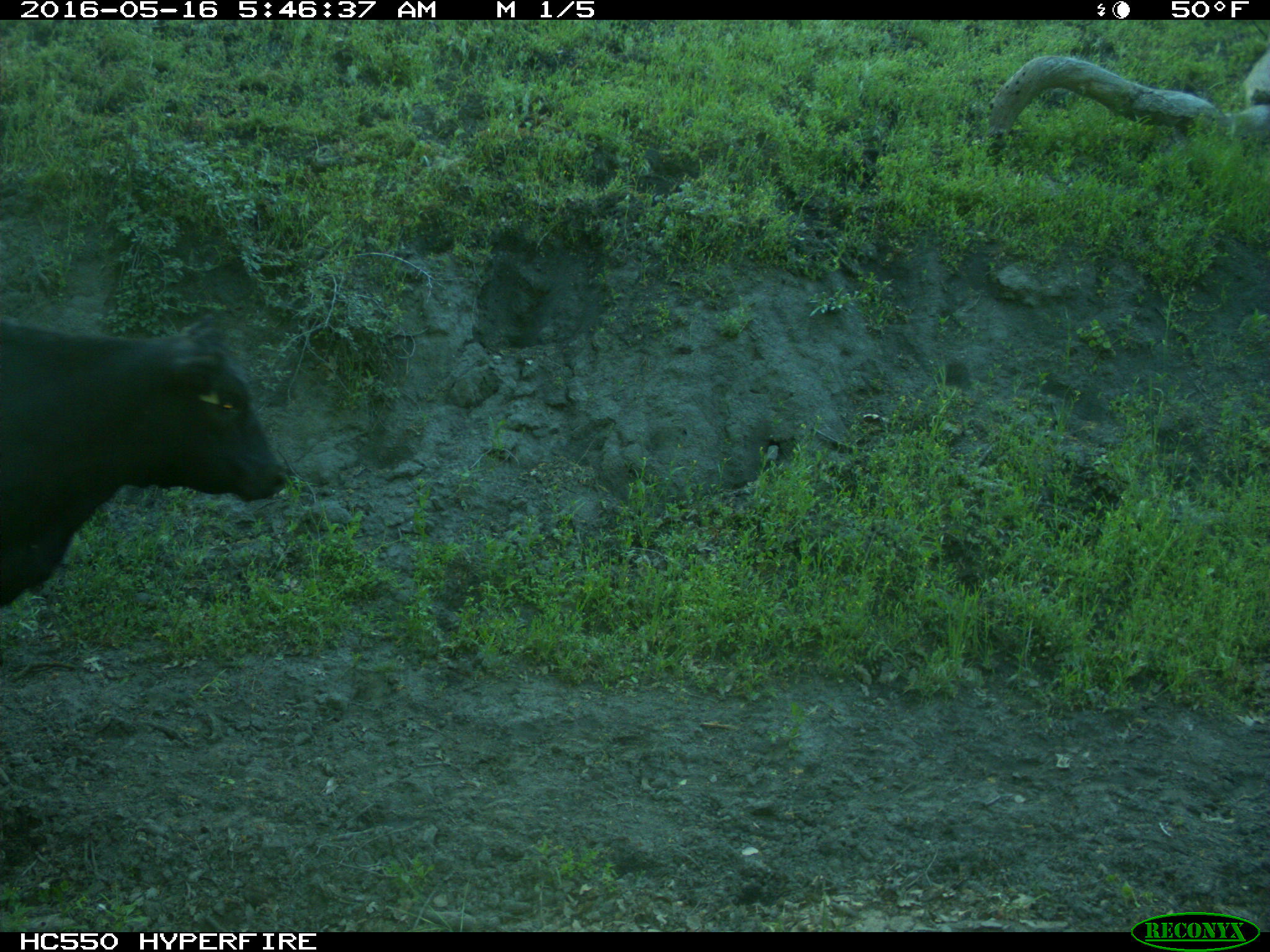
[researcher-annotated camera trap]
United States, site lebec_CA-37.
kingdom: Animalia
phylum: Chordata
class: Mammalia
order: Artiodactyla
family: Bovidae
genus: Bos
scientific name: Bos taurus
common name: domestic cow